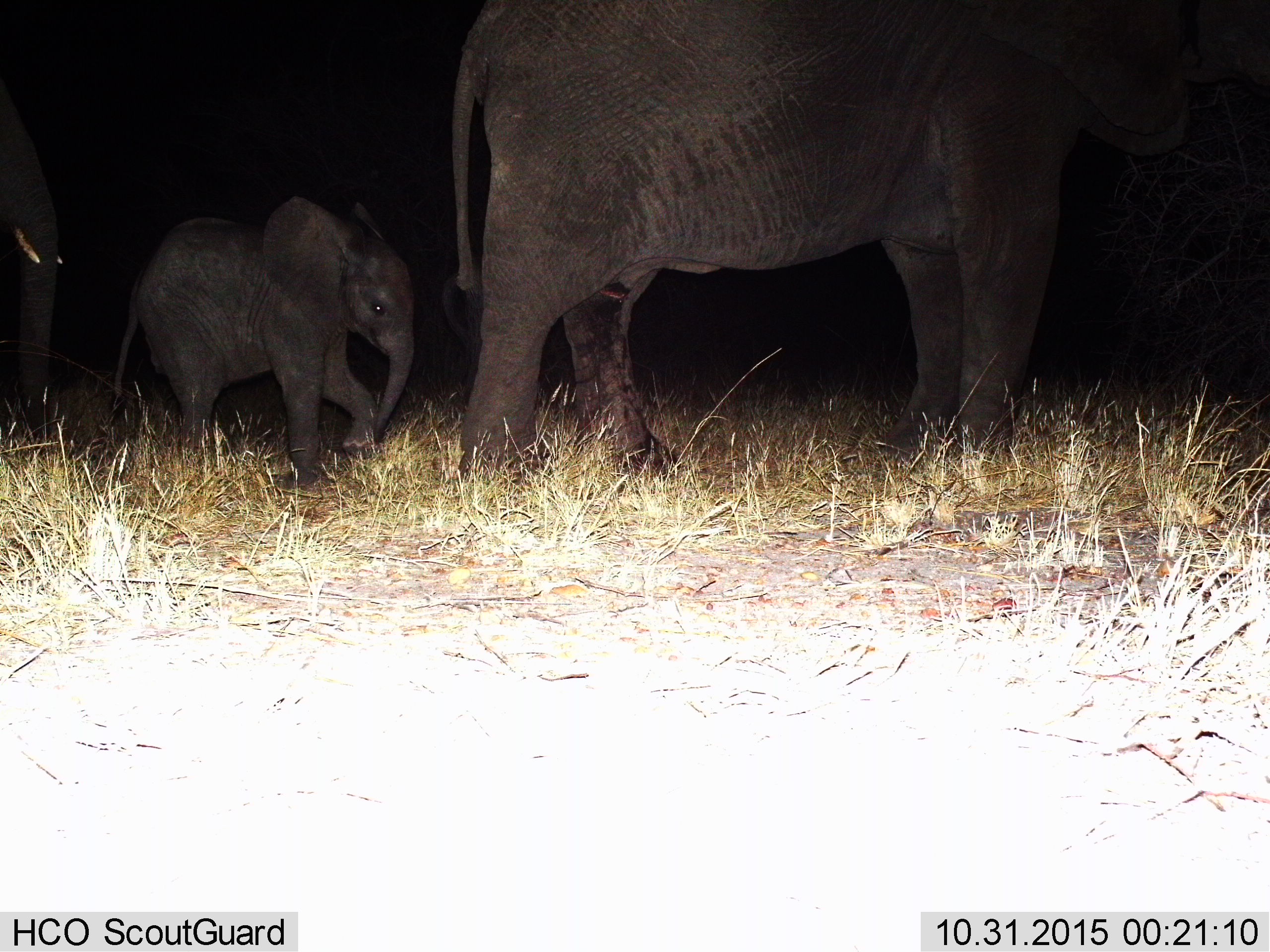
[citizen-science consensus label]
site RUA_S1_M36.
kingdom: Animalia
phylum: Chordata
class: Mammalia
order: Proboscidea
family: Elephantidae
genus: Loxodonta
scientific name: Loxodonta africana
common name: african bush elephant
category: elephant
Elephant (african bush elephant) (Loxodonta africana), count 3. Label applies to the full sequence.